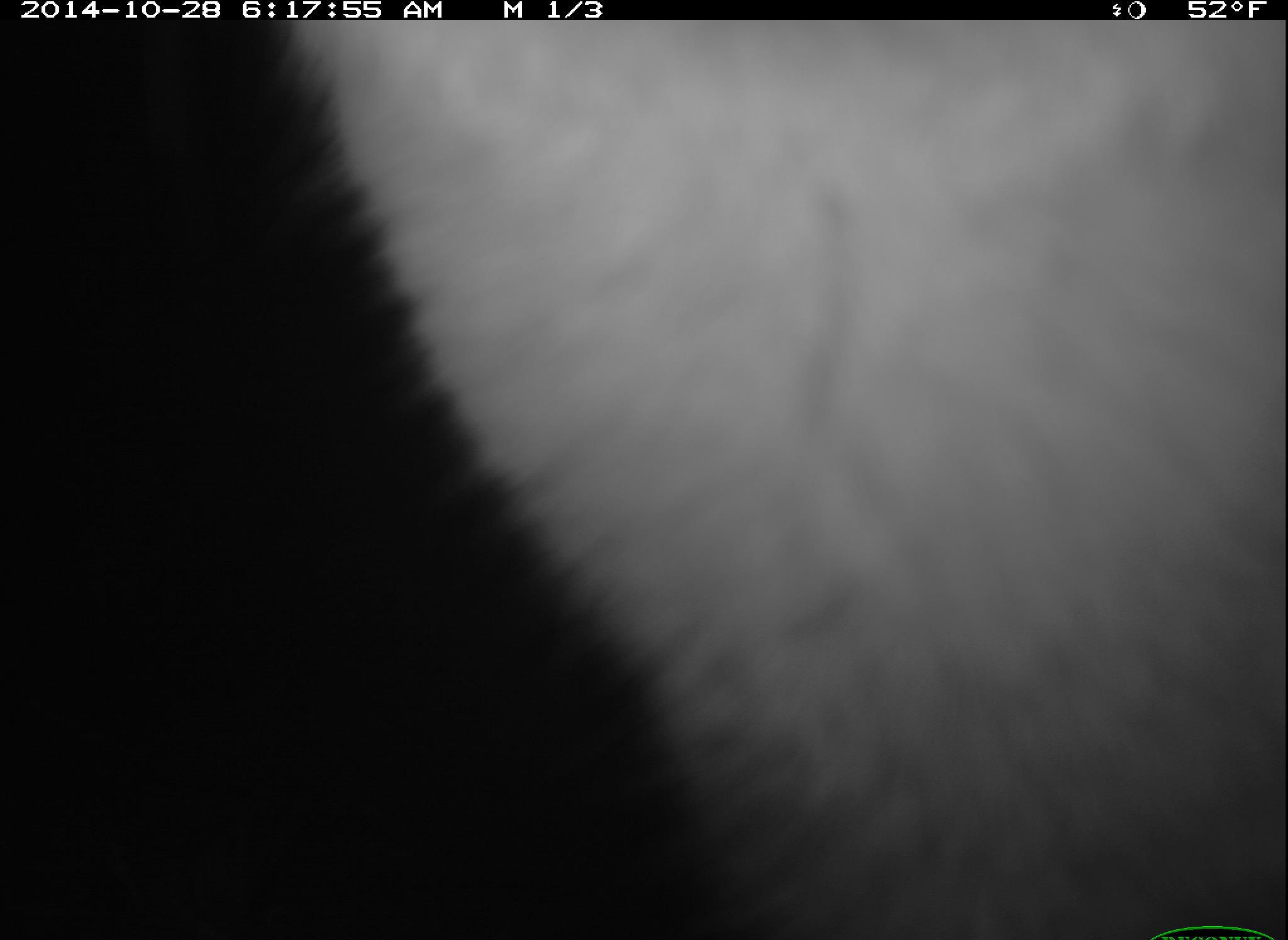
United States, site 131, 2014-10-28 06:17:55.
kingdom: Animalia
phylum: Chordata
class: Mammalia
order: Carnivora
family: Canidae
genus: Urocyon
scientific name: Urocyon cinereoargenteus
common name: gray fox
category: fox